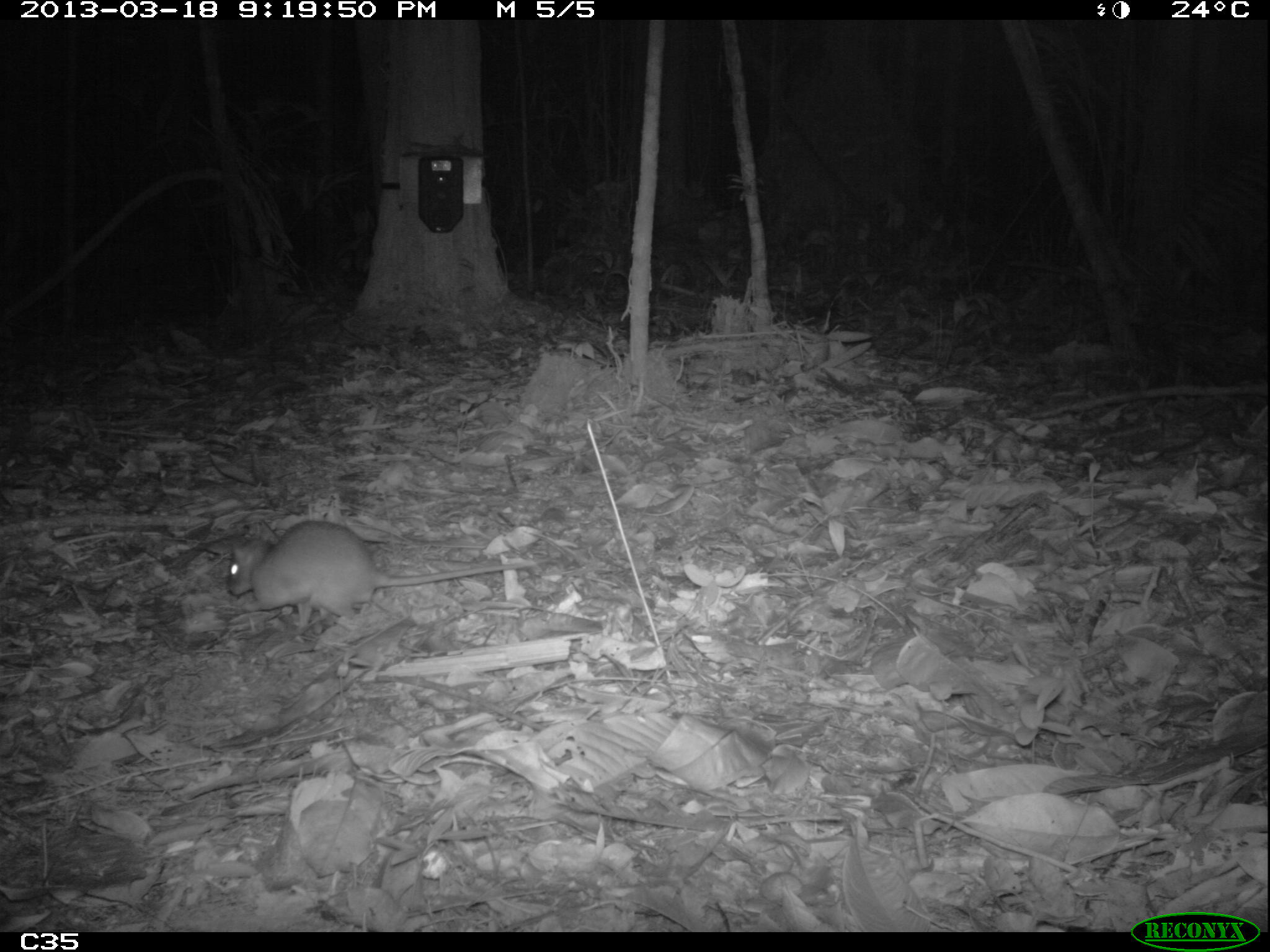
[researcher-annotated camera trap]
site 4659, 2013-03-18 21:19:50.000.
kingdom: Animalia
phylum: Chordata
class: Mammalia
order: Rodentia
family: Muridae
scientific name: Muridae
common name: mice, rats, and gerbils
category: unknown mouse or rat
Unknown mouse or rat (mice, rats, and gerbils) (Muridae), count 1, age adult.